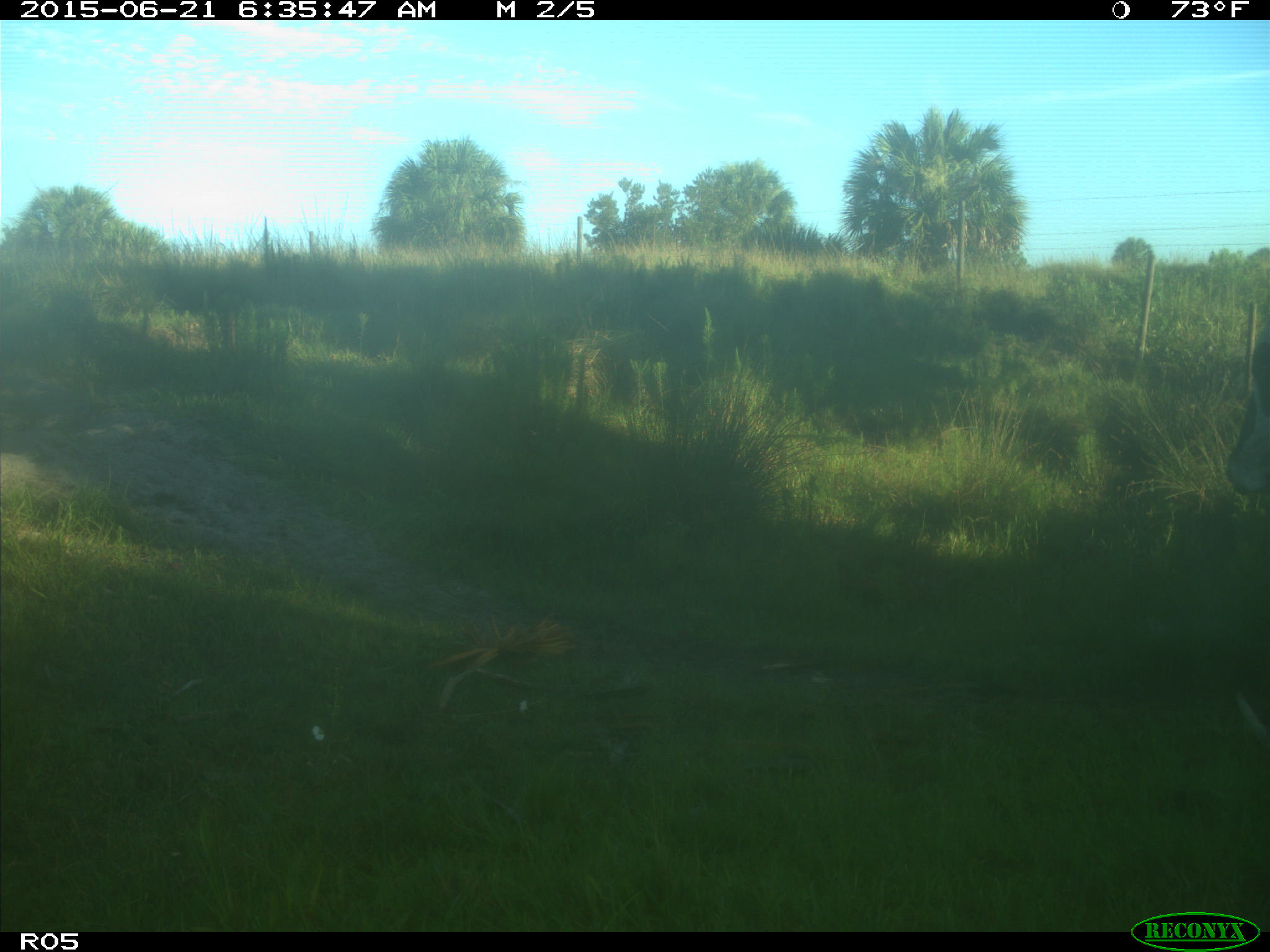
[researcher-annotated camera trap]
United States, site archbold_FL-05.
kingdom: Animalia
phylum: Chordata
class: Mammalia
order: Artiodactyla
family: Bovidae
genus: Bos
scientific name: Bos taurus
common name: domestic cow